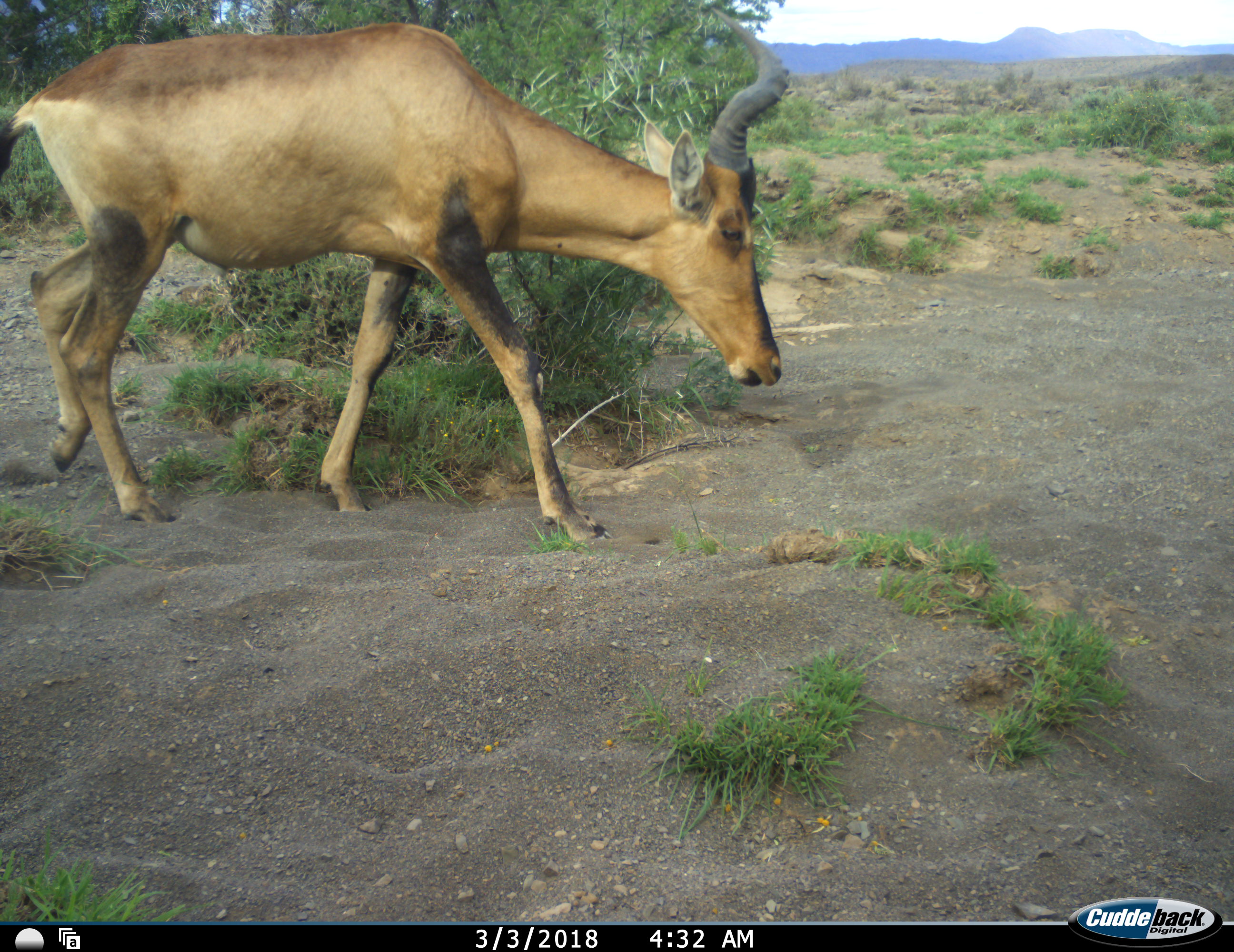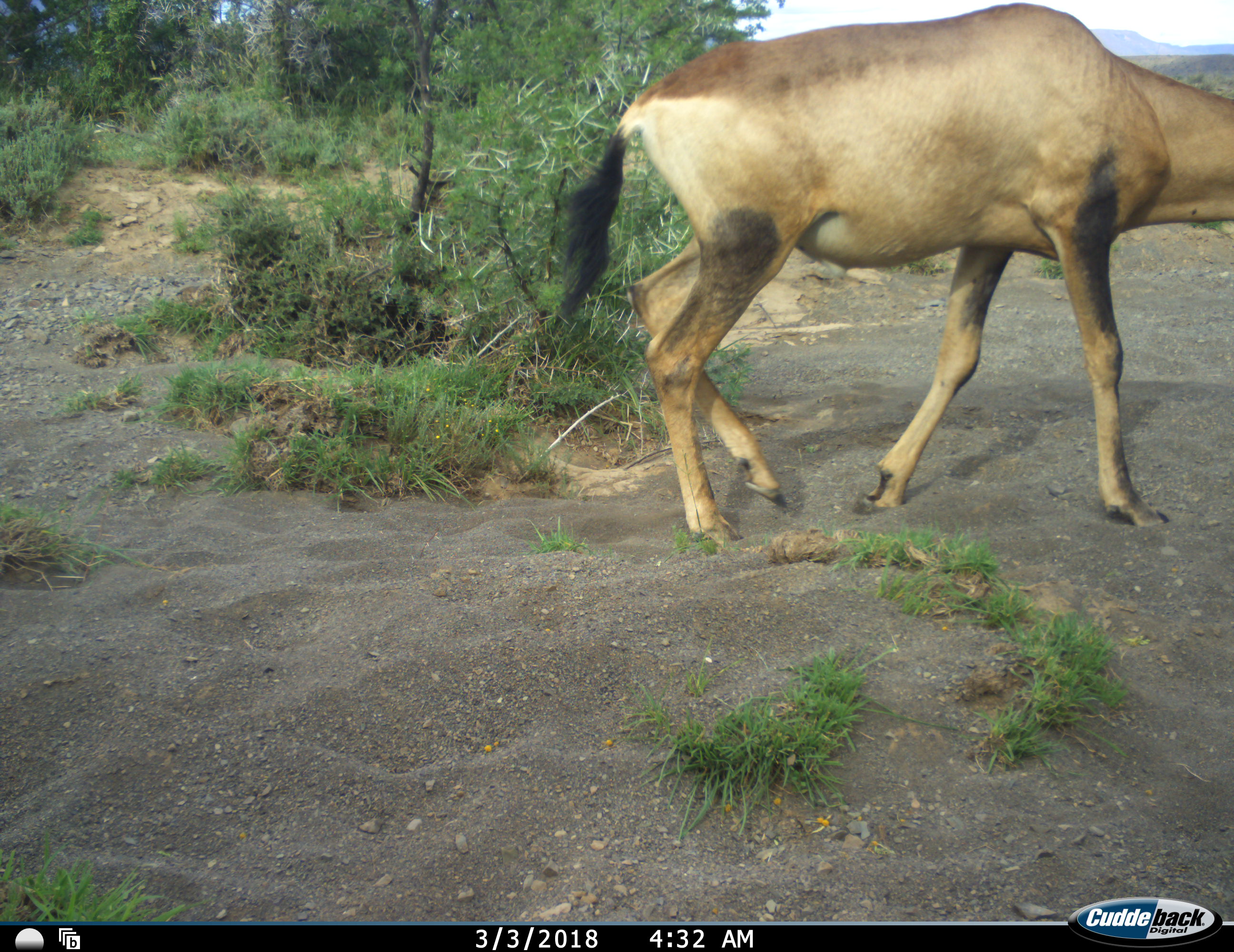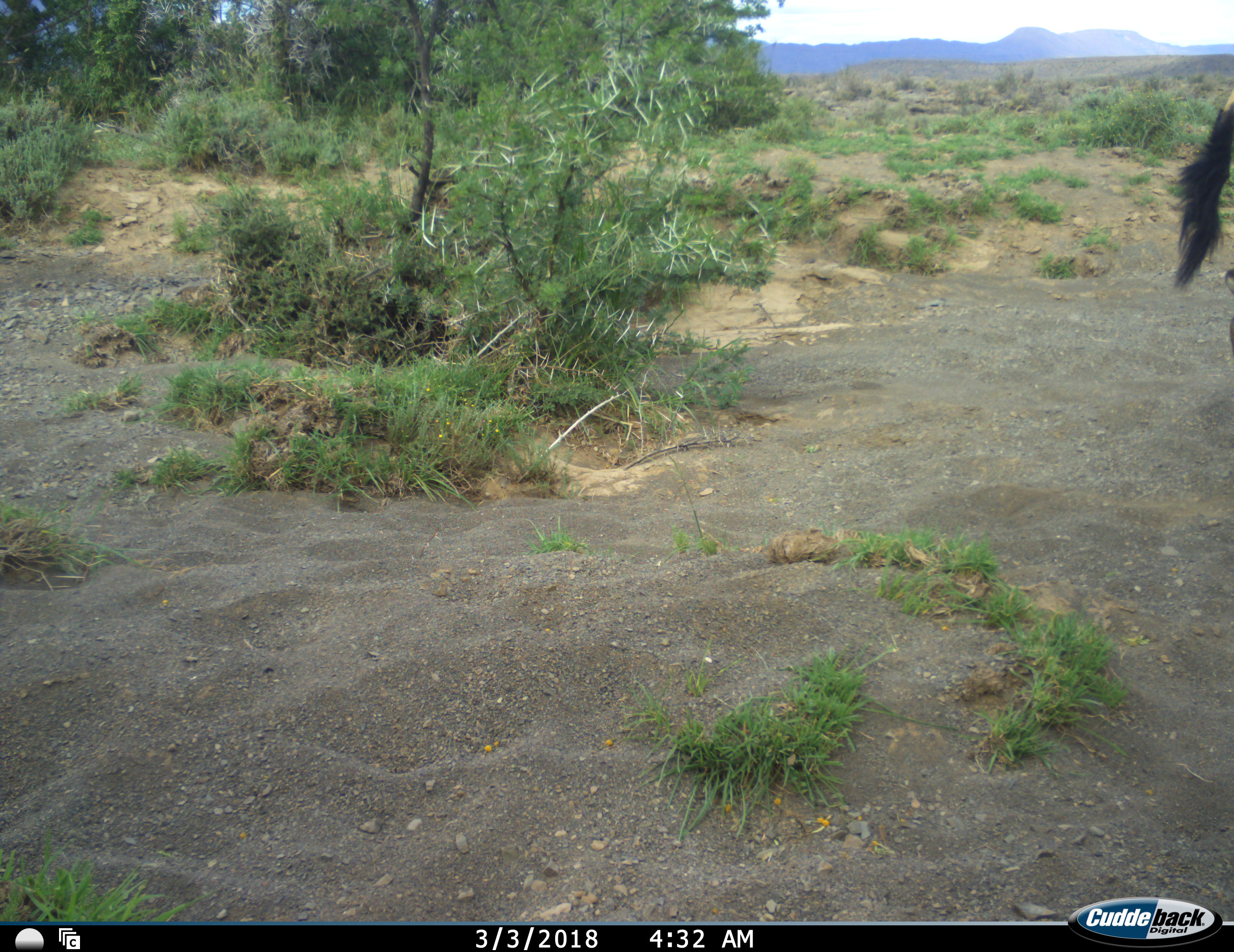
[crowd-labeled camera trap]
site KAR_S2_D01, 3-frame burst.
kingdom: Animalia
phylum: Chordata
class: Mammalia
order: Artiodactyla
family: Bovidae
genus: Alcelaphus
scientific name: Alcelaphus buselaphus caama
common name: red hartebeest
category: hartebeestred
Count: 1.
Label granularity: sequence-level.